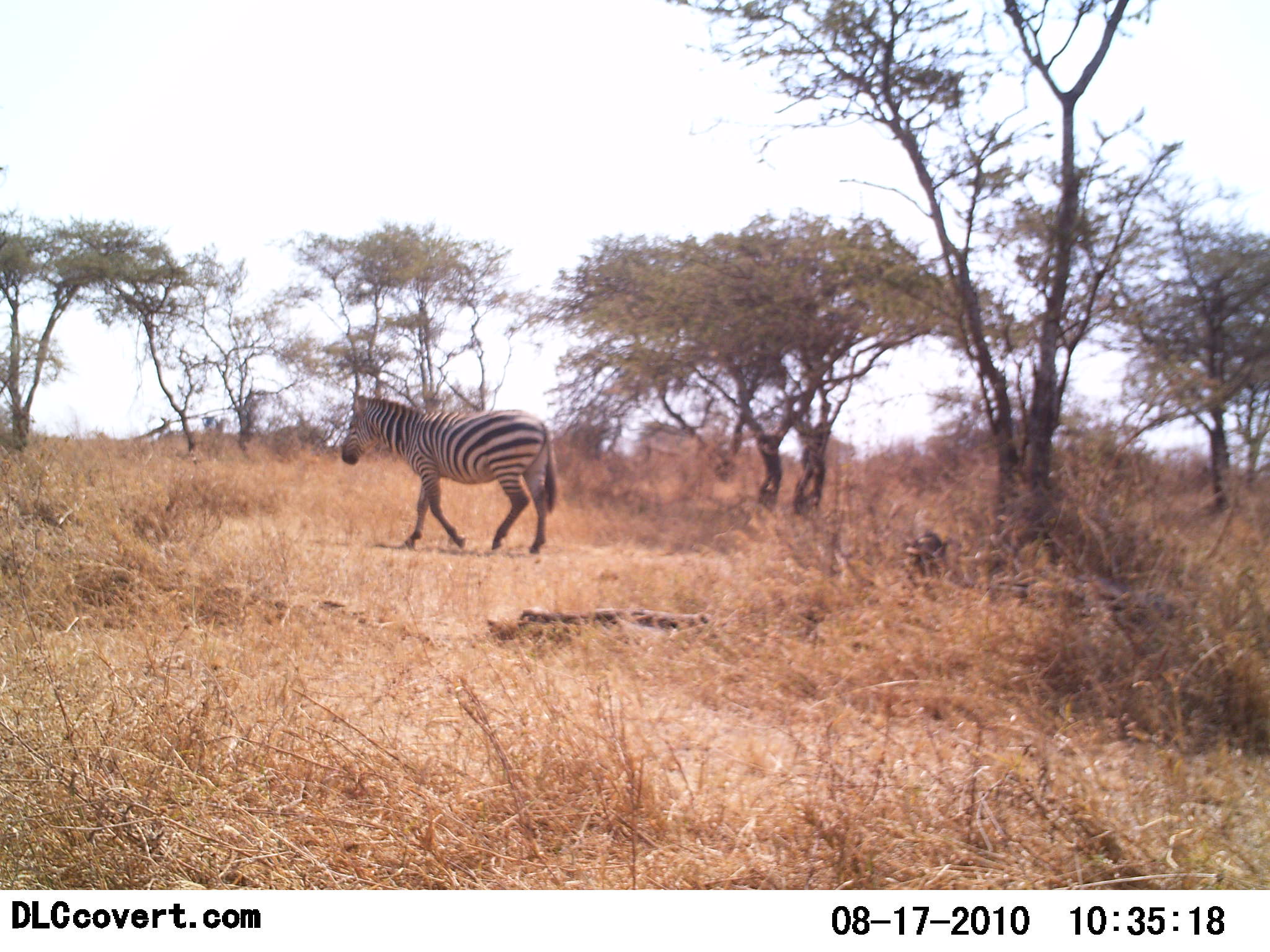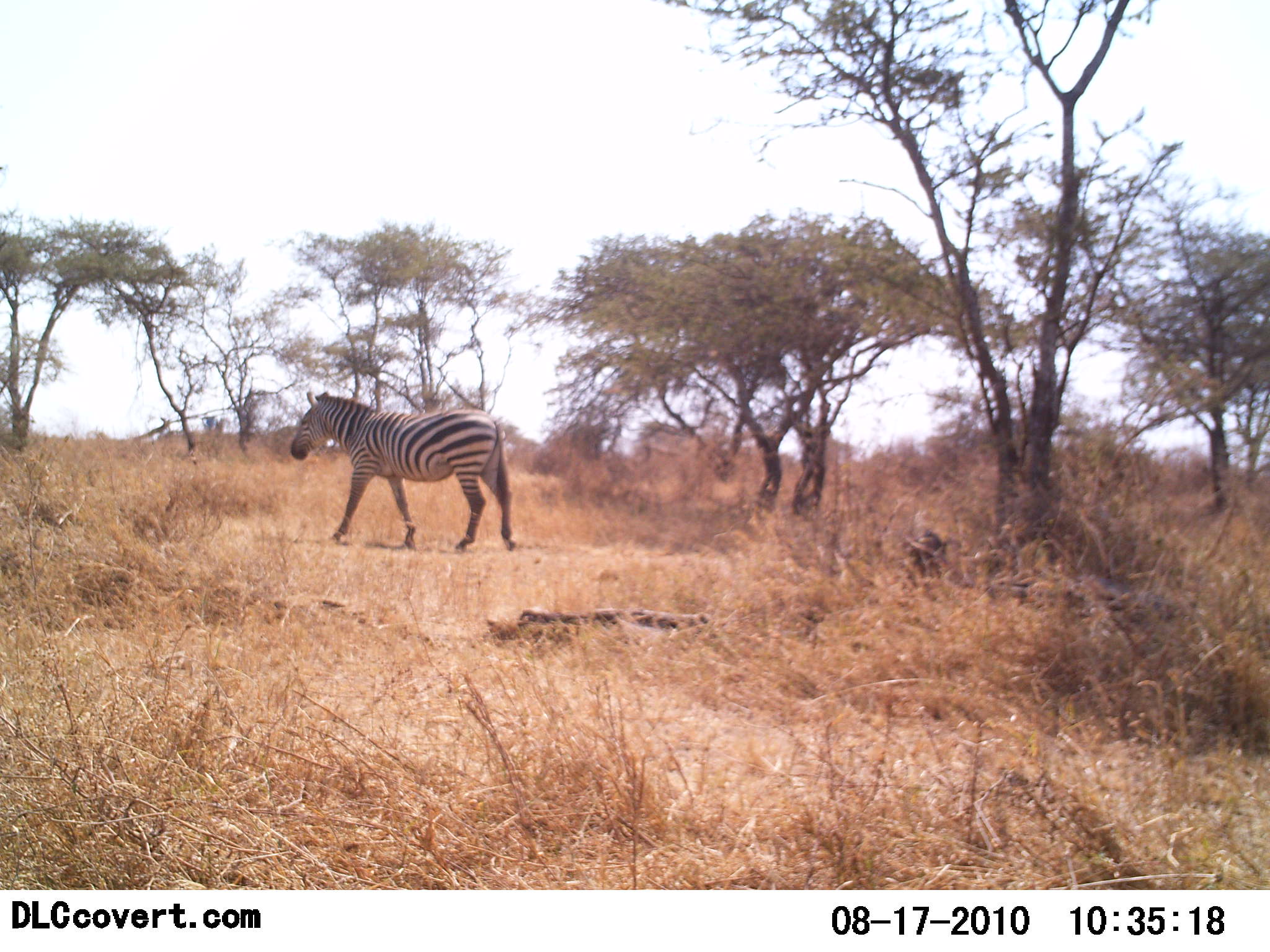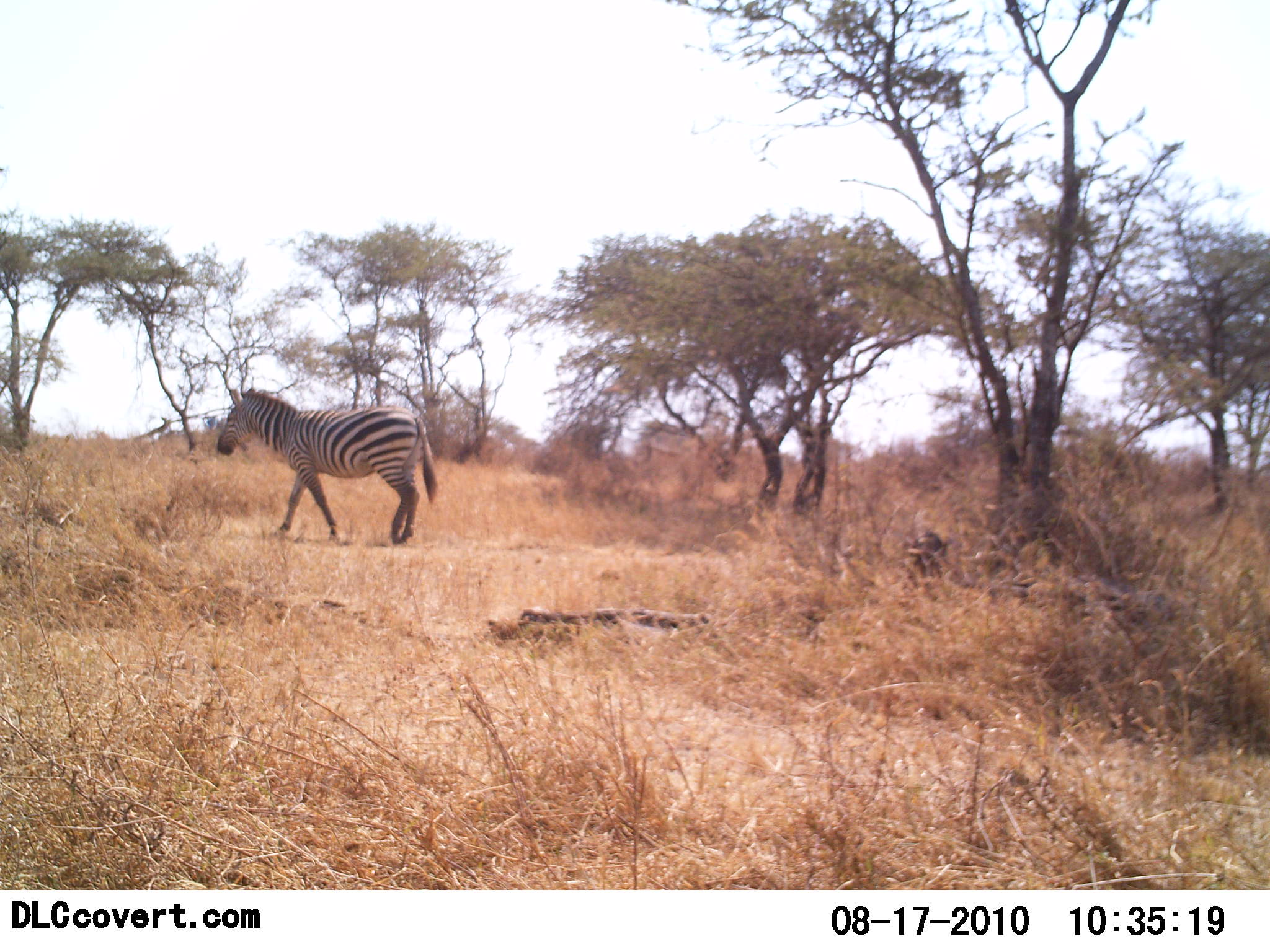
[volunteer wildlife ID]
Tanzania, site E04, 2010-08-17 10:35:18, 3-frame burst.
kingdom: Animalia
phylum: Chordata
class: Mammalia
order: Perissodactyla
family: Equidae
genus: Equus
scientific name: Equus quagga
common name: plains zebra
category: zebra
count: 1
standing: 14%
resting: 0%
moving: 93%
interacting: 0%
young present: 0%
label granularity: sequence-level